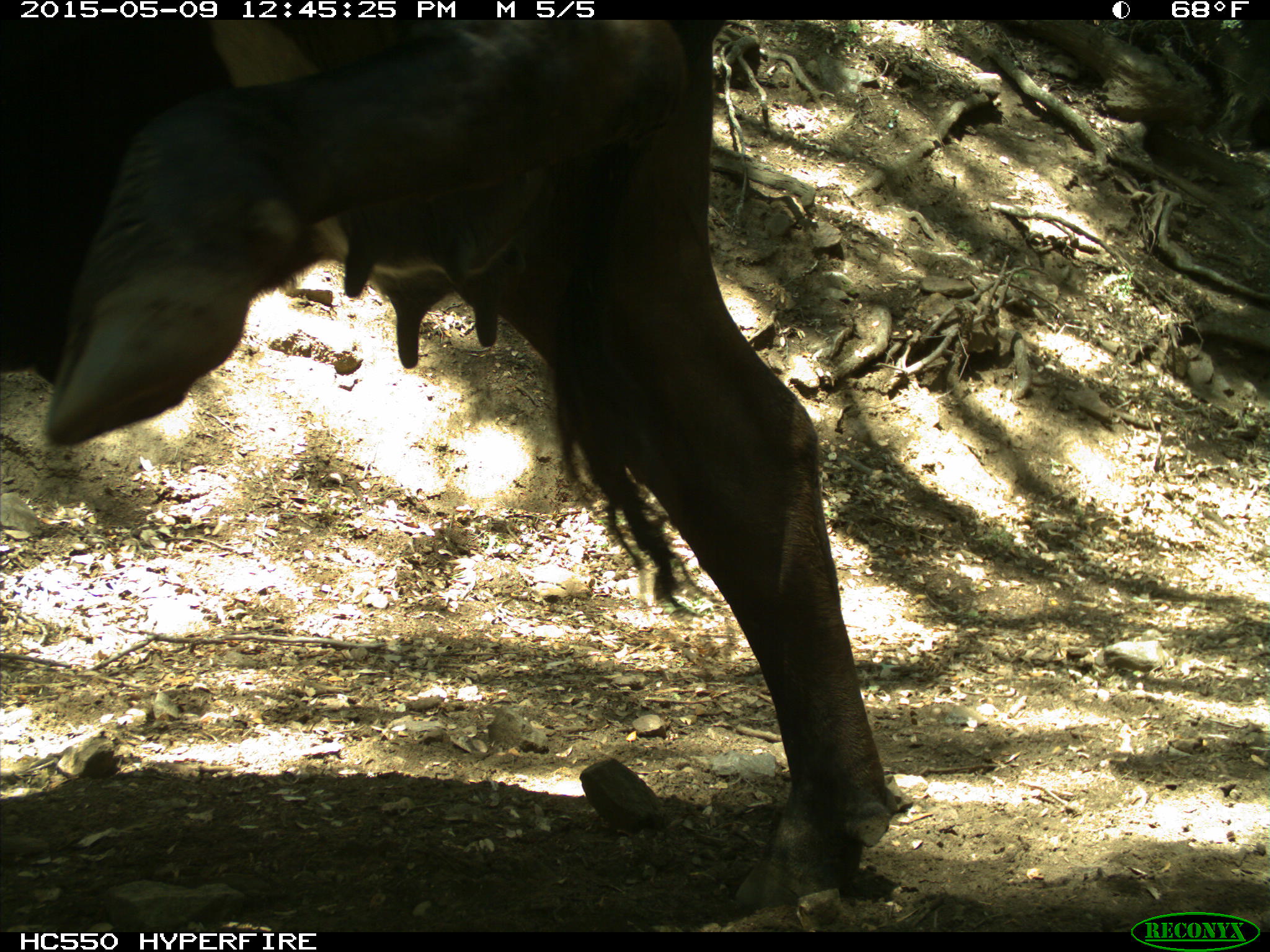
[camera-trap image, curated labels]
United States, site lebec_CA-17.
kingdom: Animalia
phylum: Chordata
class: Mammalia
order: Artiodactyla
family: Bovidae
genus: Bos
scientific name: Bos taurus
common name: domestic cow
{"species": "Bos taurus (domestic cow)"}